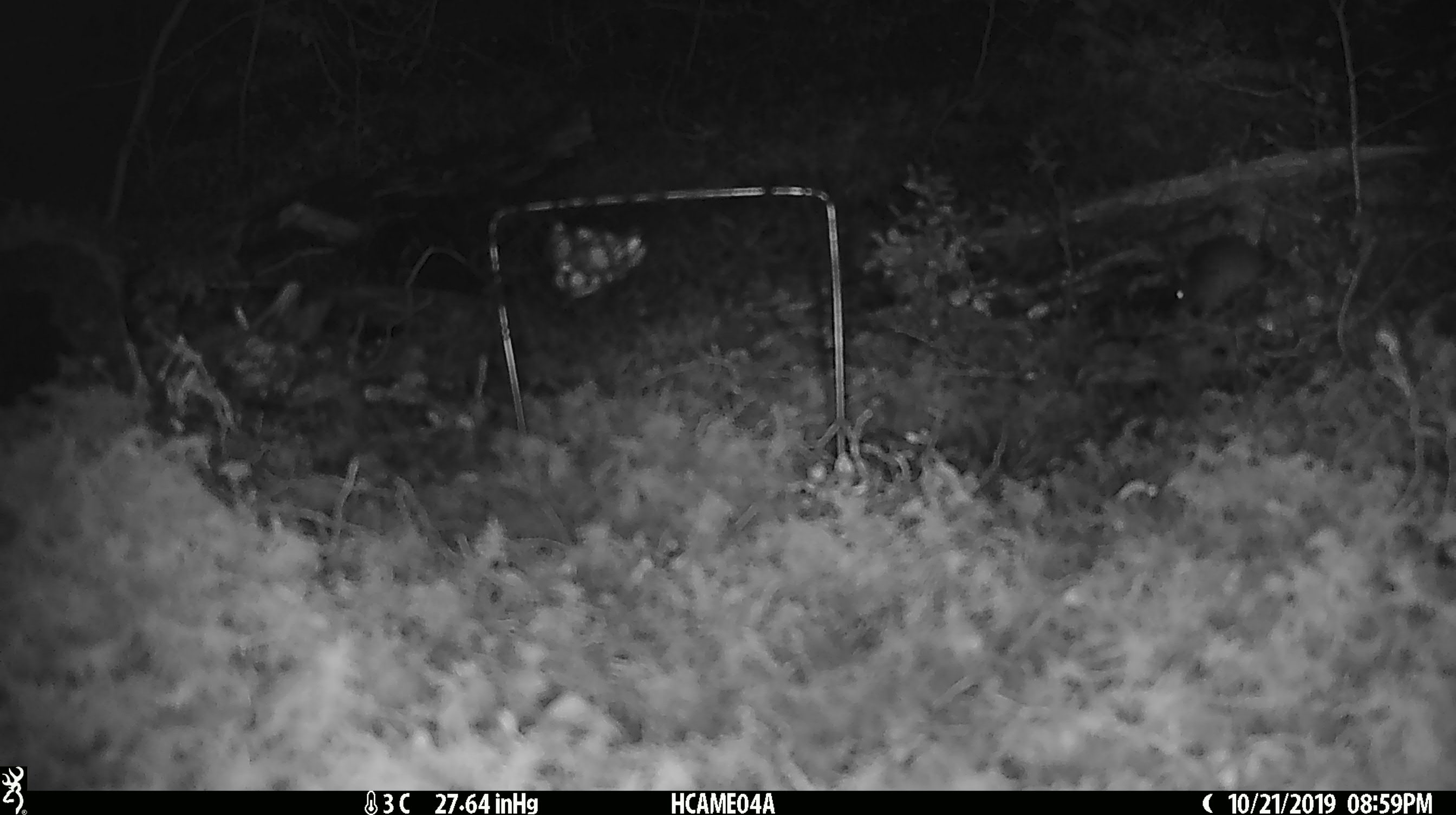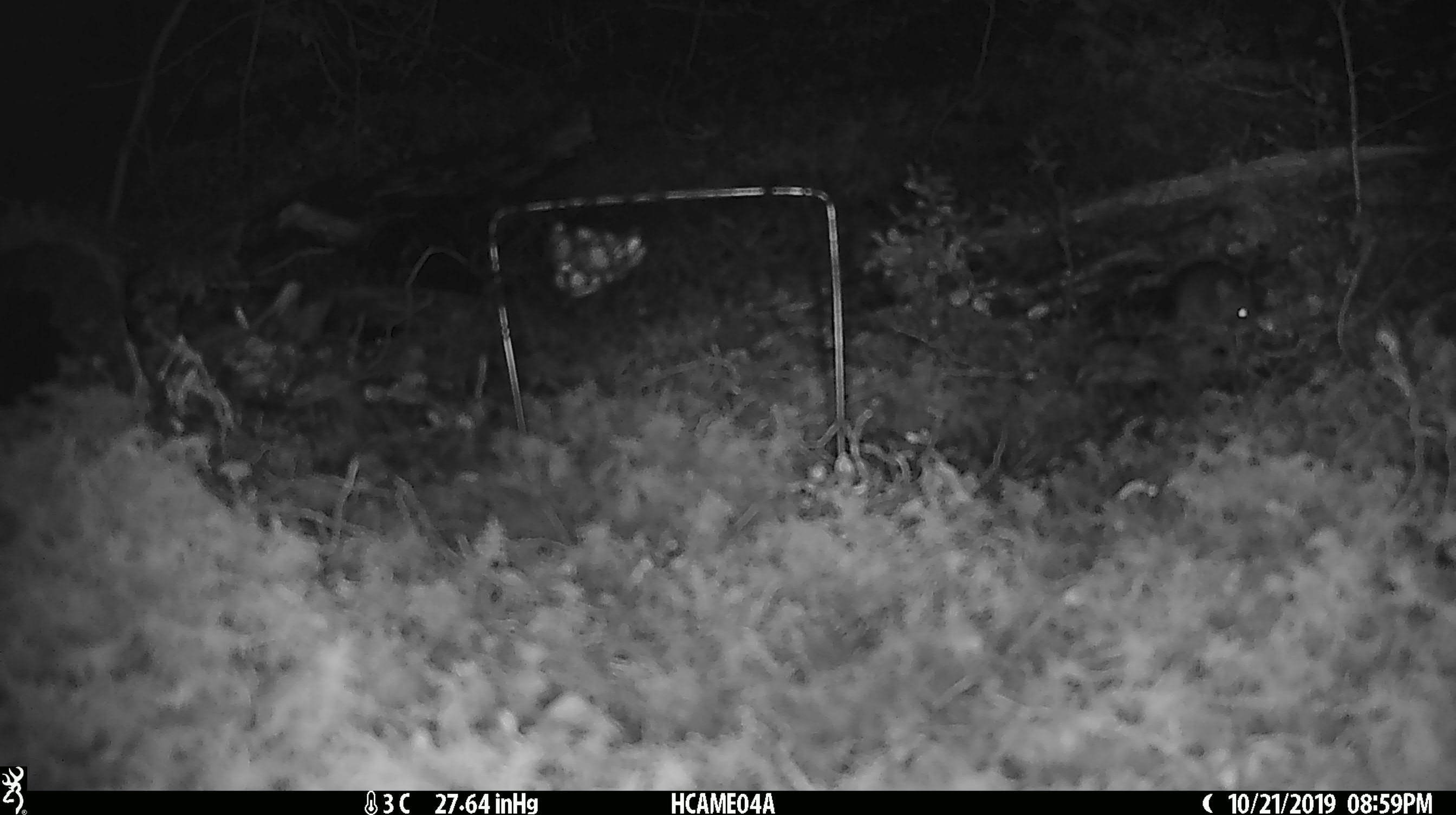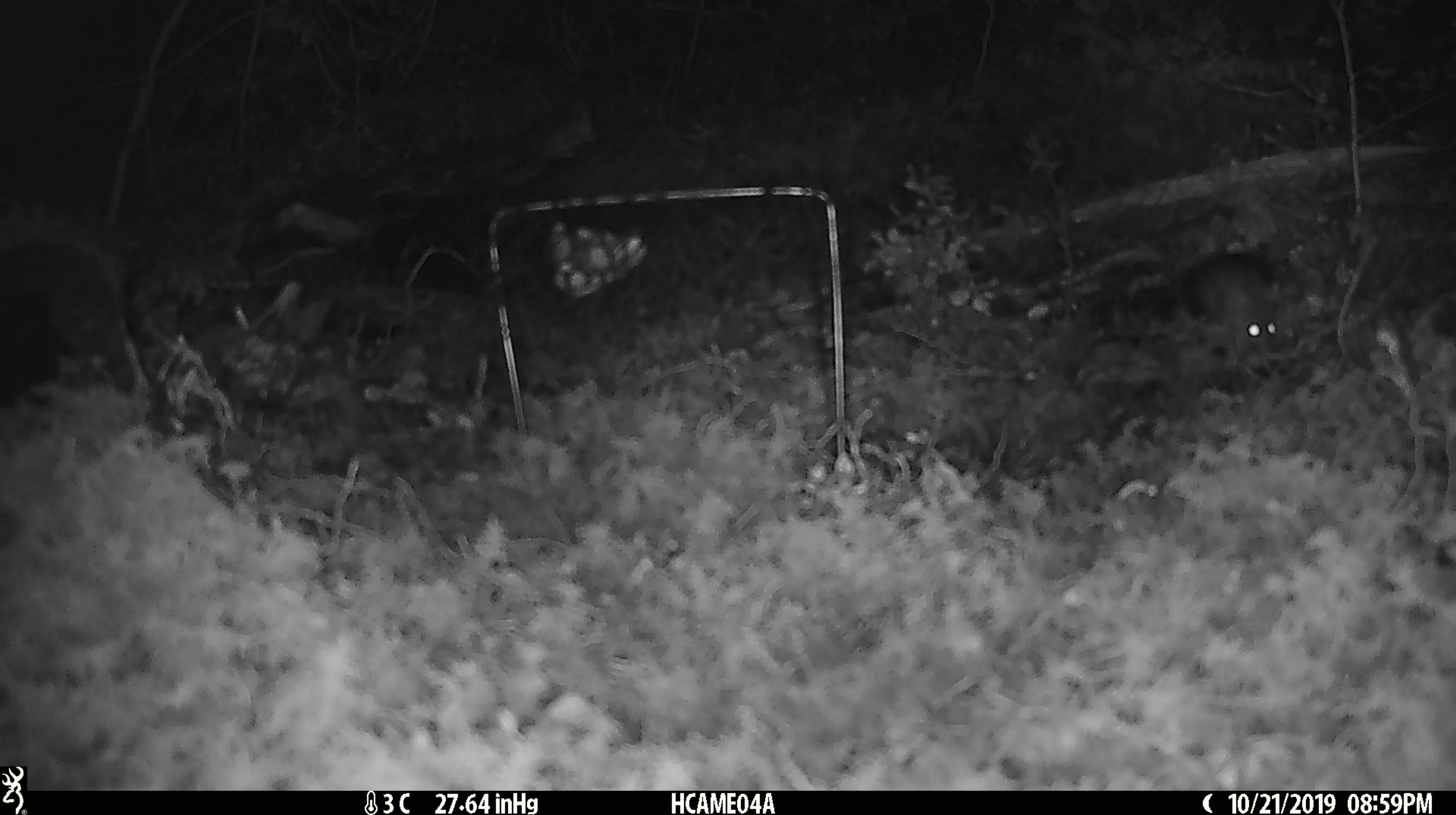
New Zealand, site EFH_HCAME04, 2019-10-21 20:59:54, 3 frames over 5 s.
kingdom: Animalia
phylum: Chordata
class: Mammalia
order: Rodentia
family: Muridae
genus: Mus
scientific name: Mus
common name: mouse